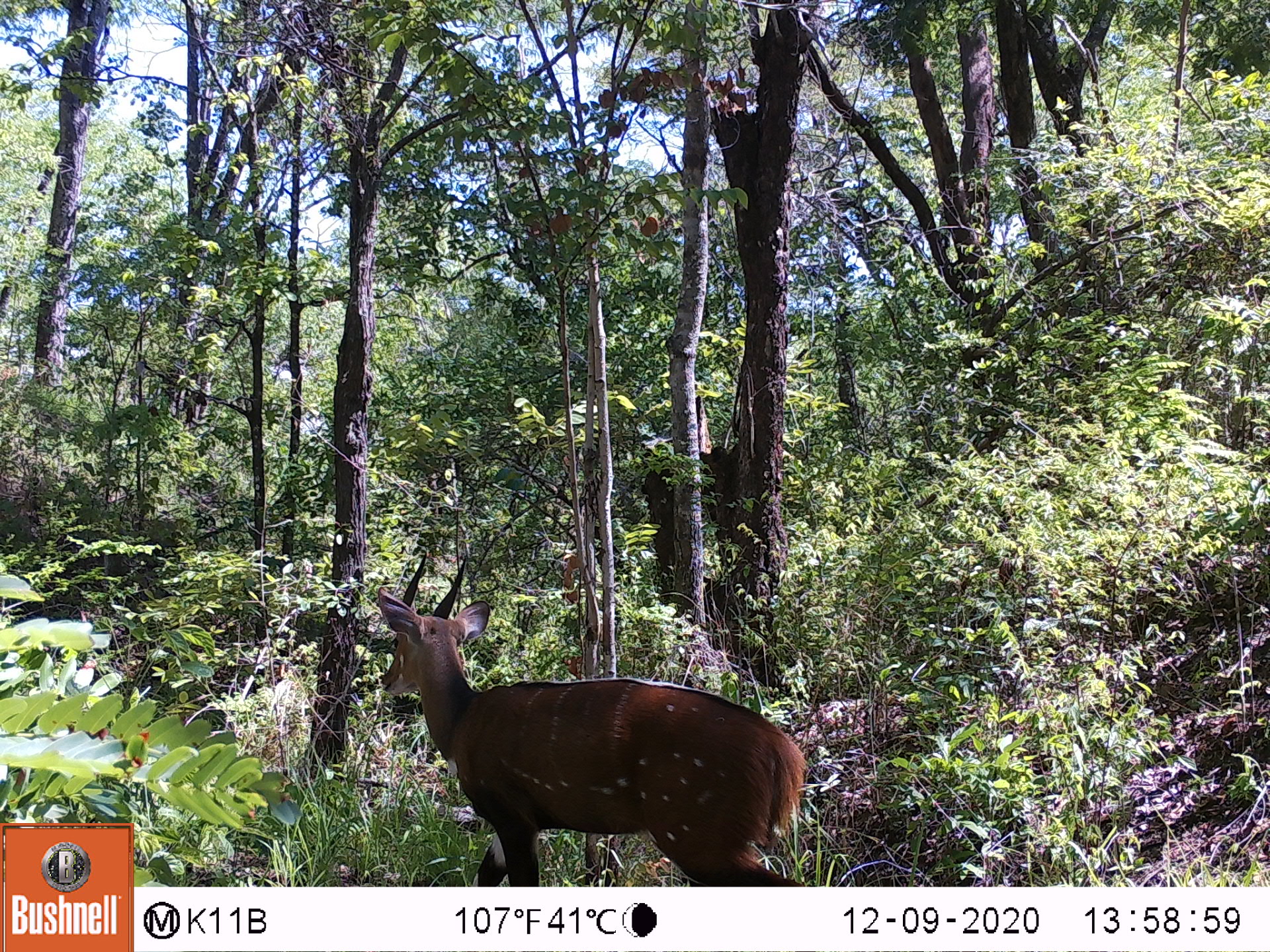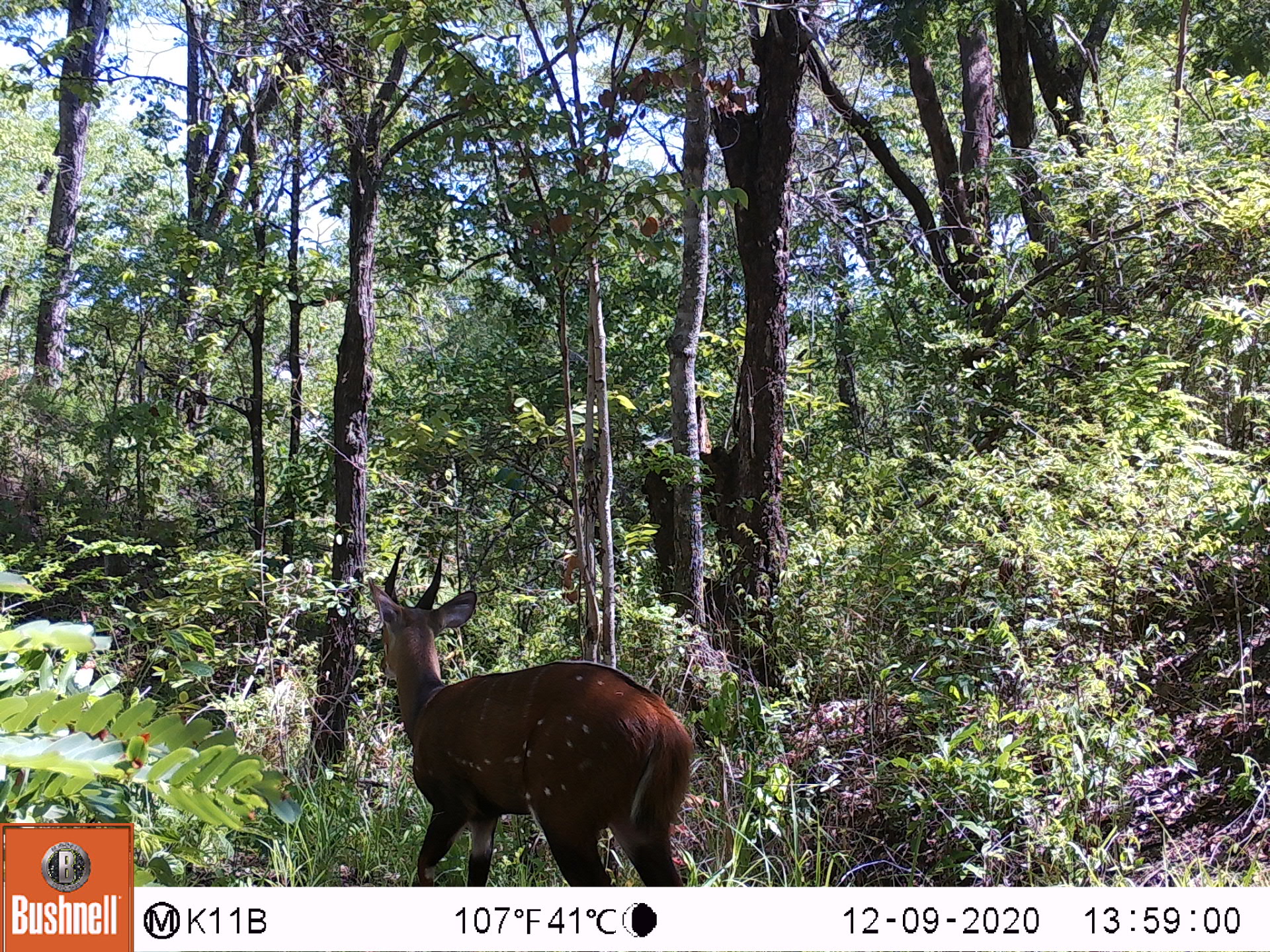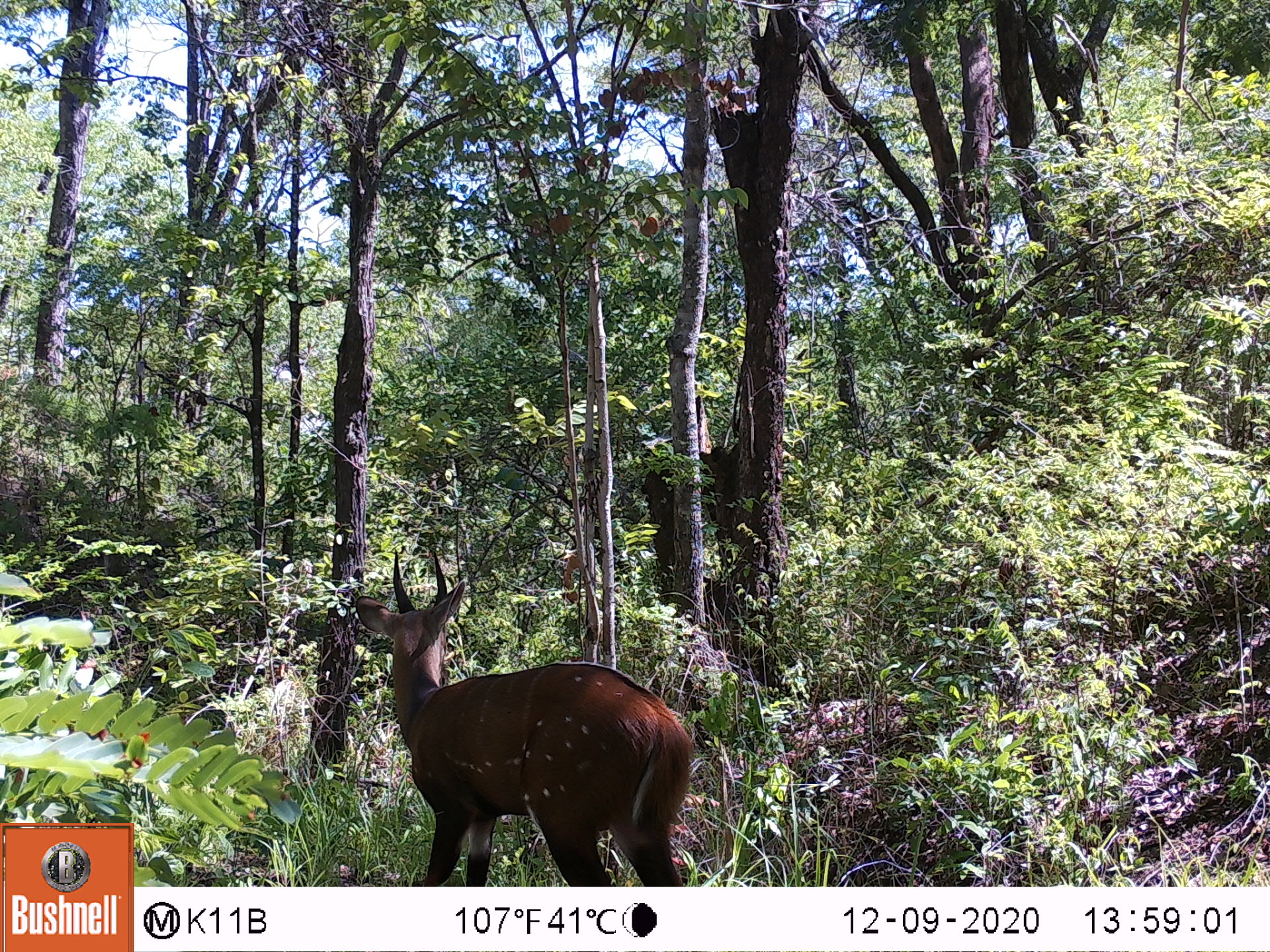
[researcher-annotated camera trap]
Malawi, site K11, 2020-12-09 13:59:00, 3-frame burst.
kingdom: Animalia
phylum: Chordata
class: Mammalia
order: Artiodactyla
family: Bovidae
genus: Tragelaphus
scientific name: Tragelaphus sylvaticus sylvaticus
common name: cape bushbuck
Cape bushbuck (Tragelaphus sylvaticus sylvaticus), count 1.